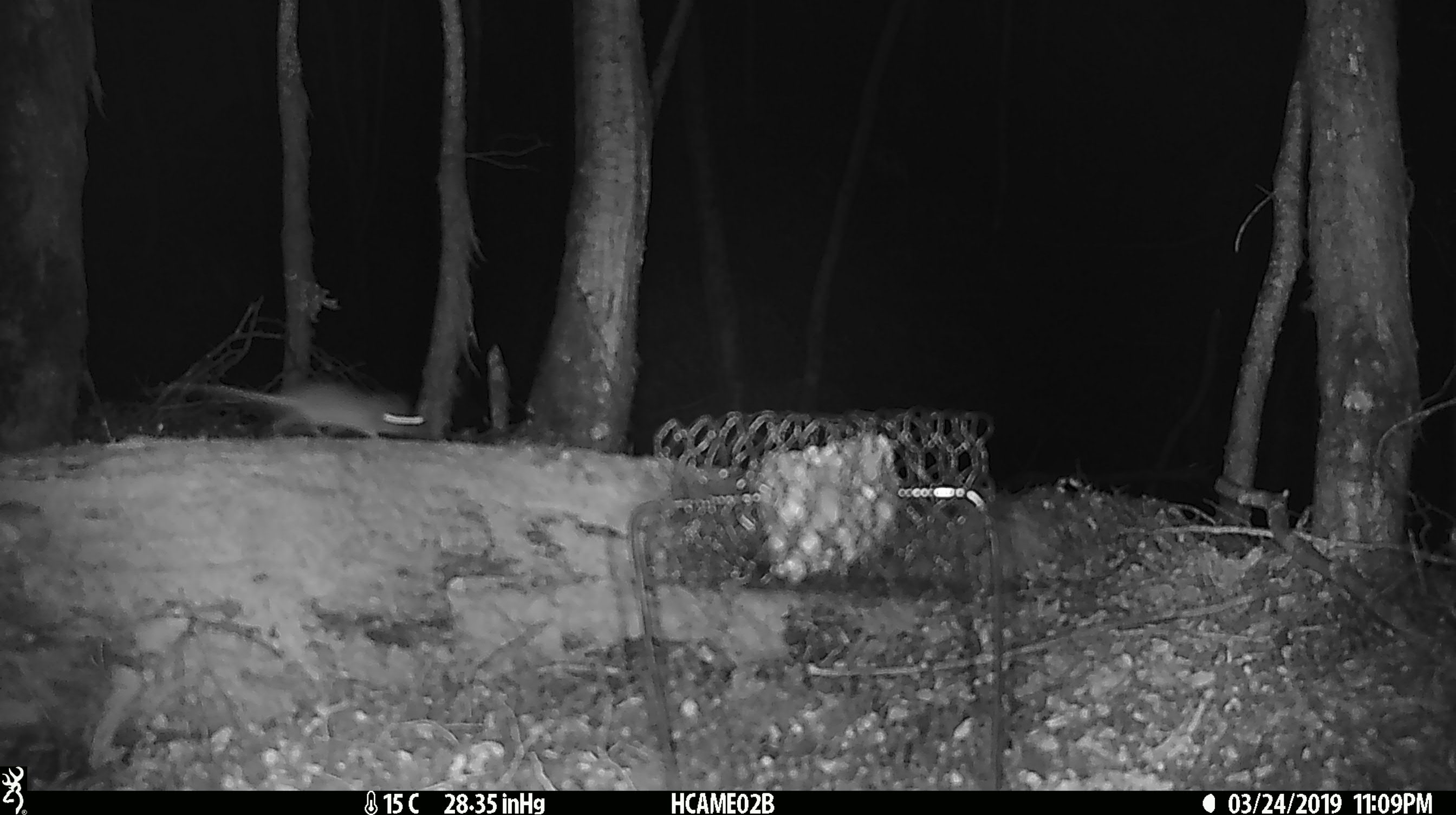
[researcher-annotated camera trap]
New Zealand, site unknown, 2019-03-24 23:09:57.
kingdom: Animalia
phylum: Chordata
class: Mammalia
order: Rodentia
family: Muridae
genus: Mus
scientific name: Mus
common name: mouse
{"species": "mouse (Mus)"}